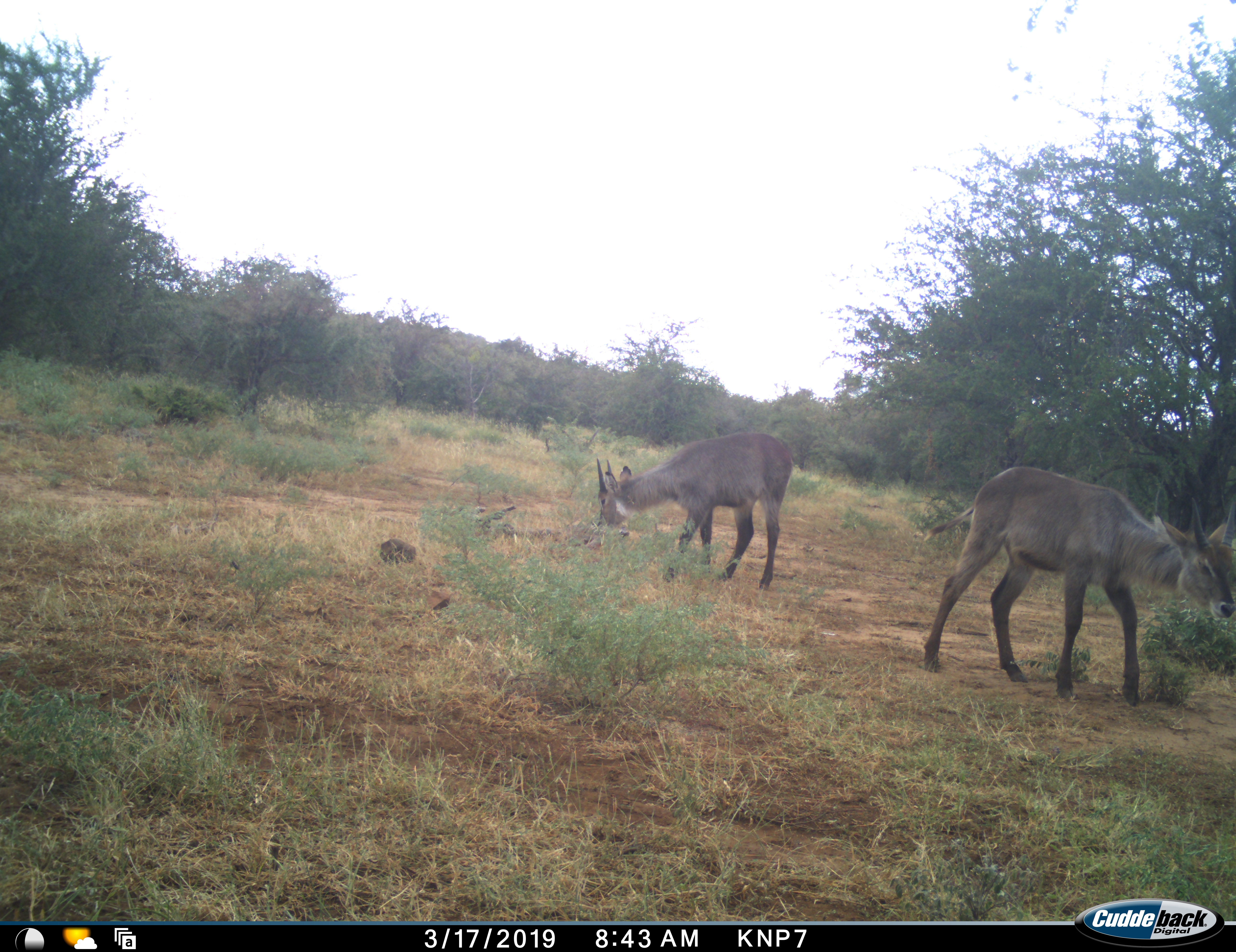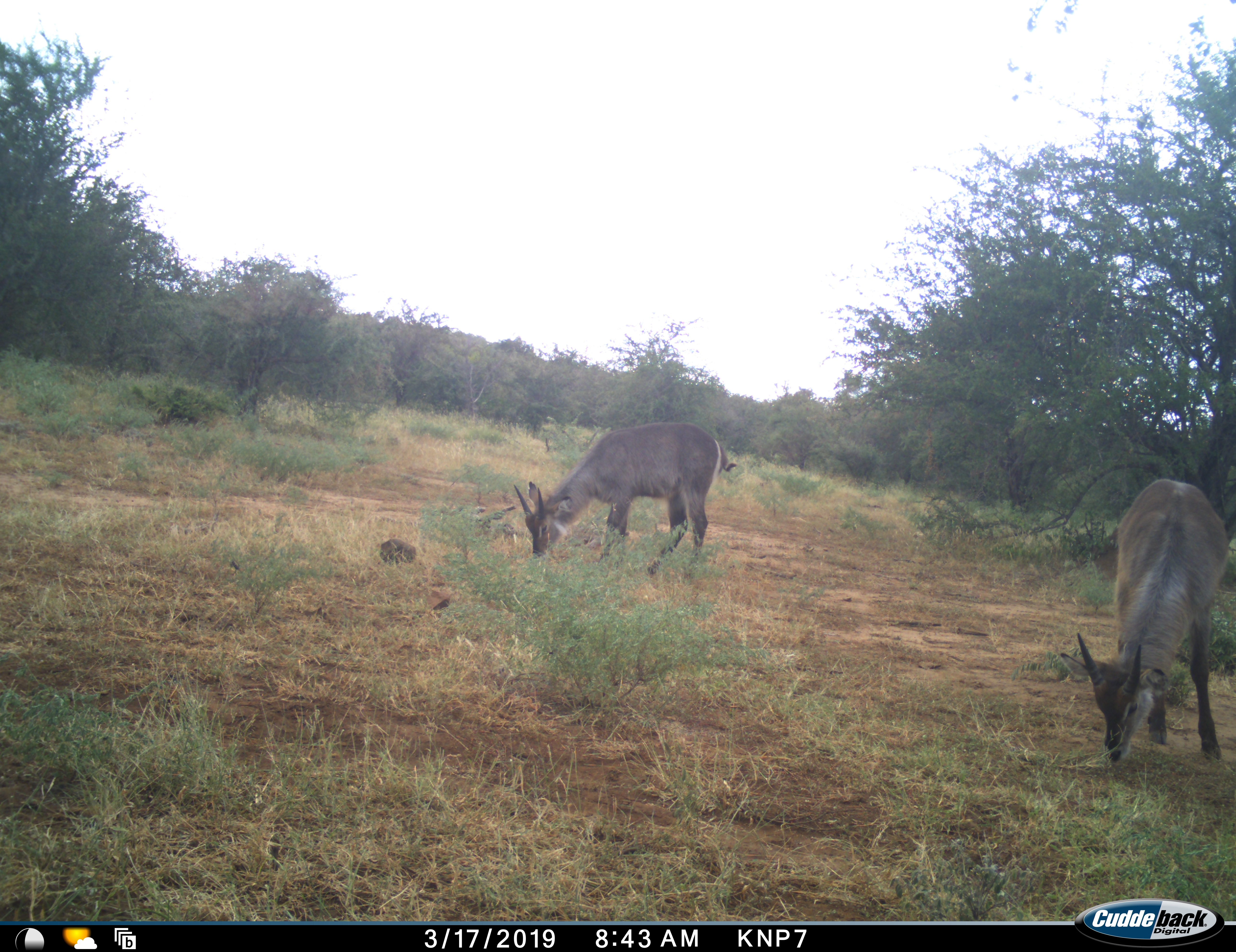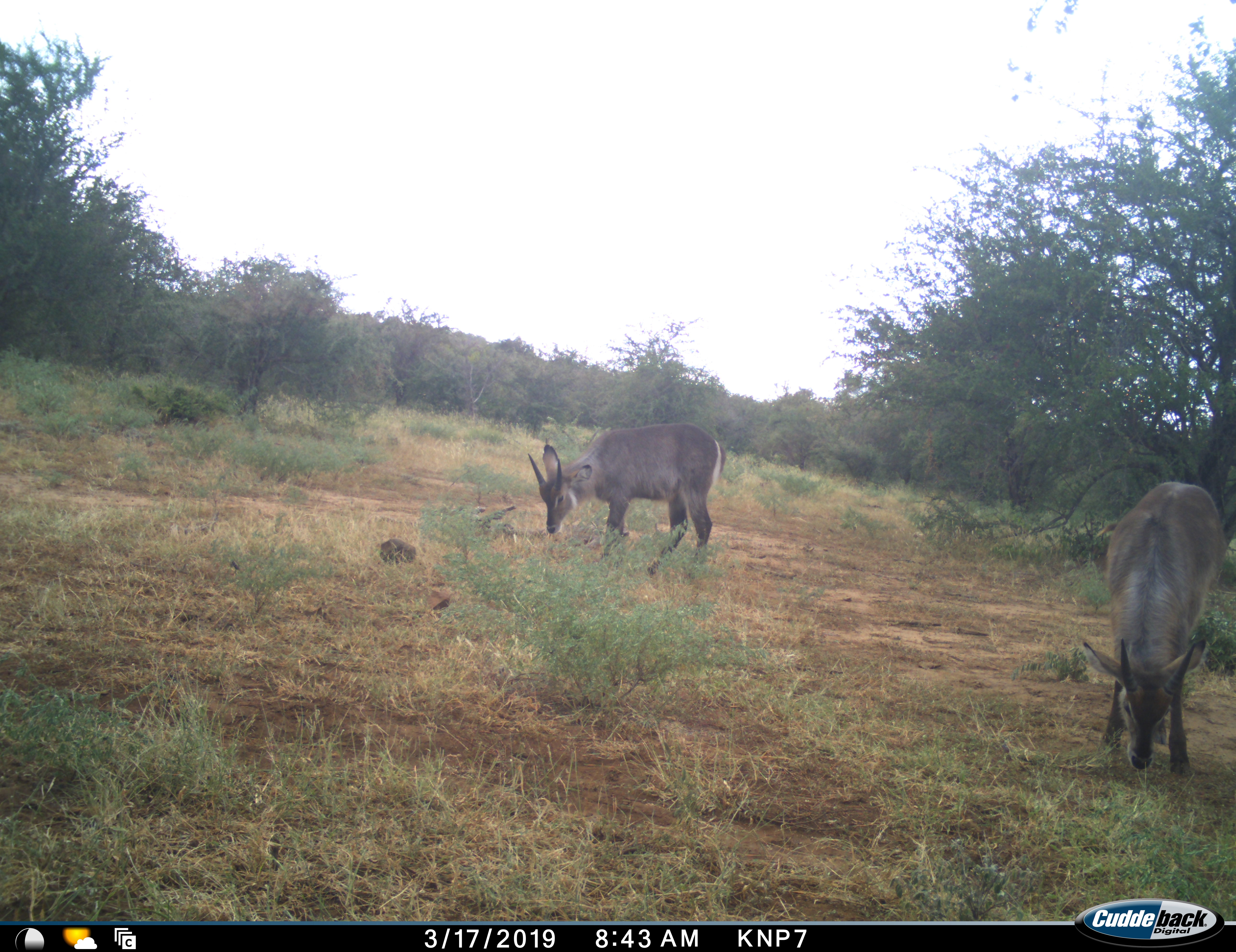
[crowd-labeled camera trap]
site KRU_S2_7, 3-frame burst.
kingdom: Animalia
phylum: Chordata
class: Mammalia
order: Artiodactyla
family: Bovidae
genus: Kobus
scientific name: Kobus ellipsiprymnus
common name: waterbuck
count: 2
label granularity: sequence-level